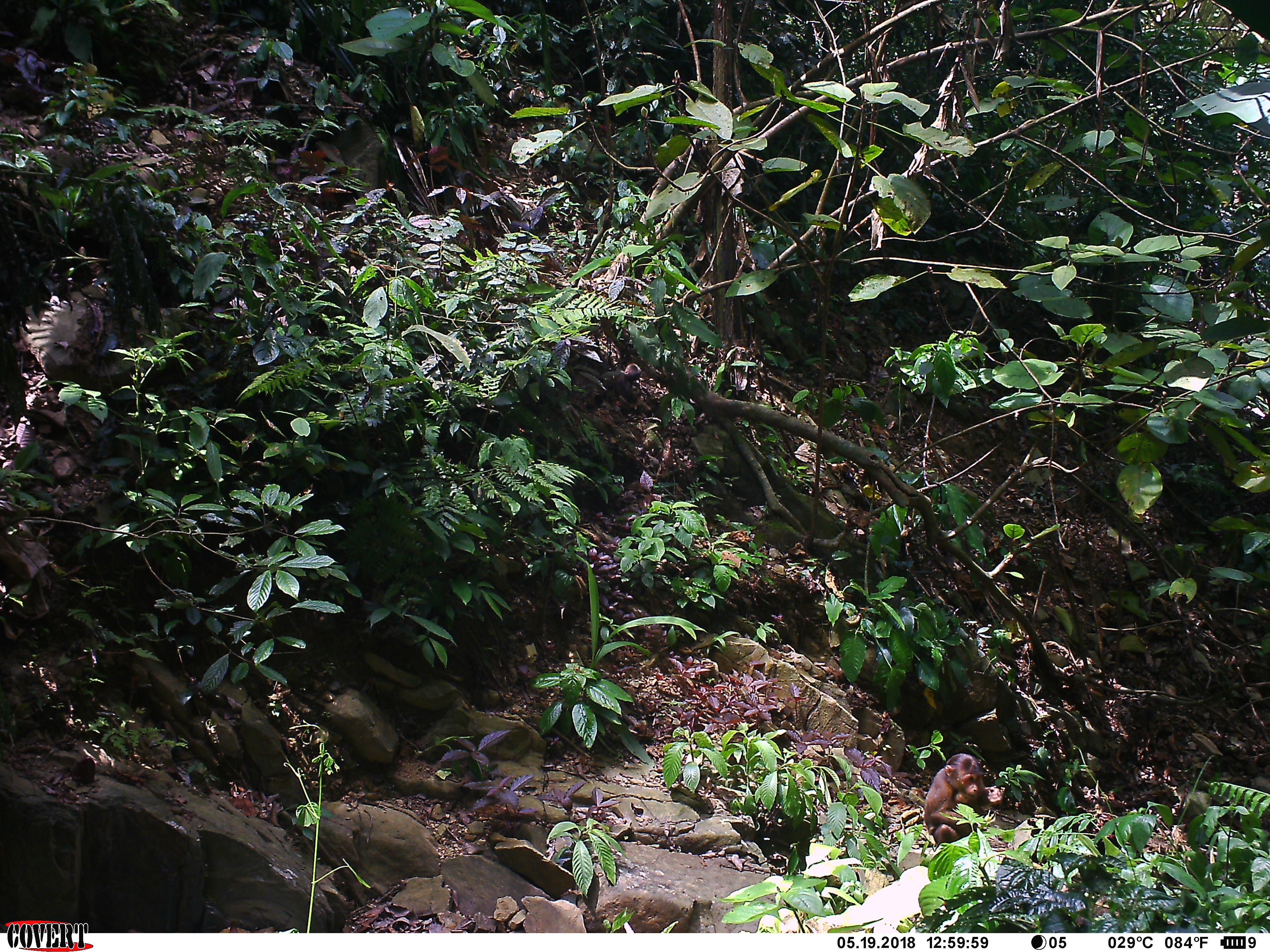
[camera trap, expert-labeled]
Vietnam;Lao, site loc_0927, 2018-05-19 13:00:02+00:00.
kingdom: Animalia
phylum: Chordata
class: Mammalia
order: Primates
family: Cercopithecidae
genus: Macaca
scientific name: Macaca arctoides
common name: stump-tailed macaque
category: stump tailed macaque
Stump tailed macaque (stump-tailed macaque) (Macaca arctoides). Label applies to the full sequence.